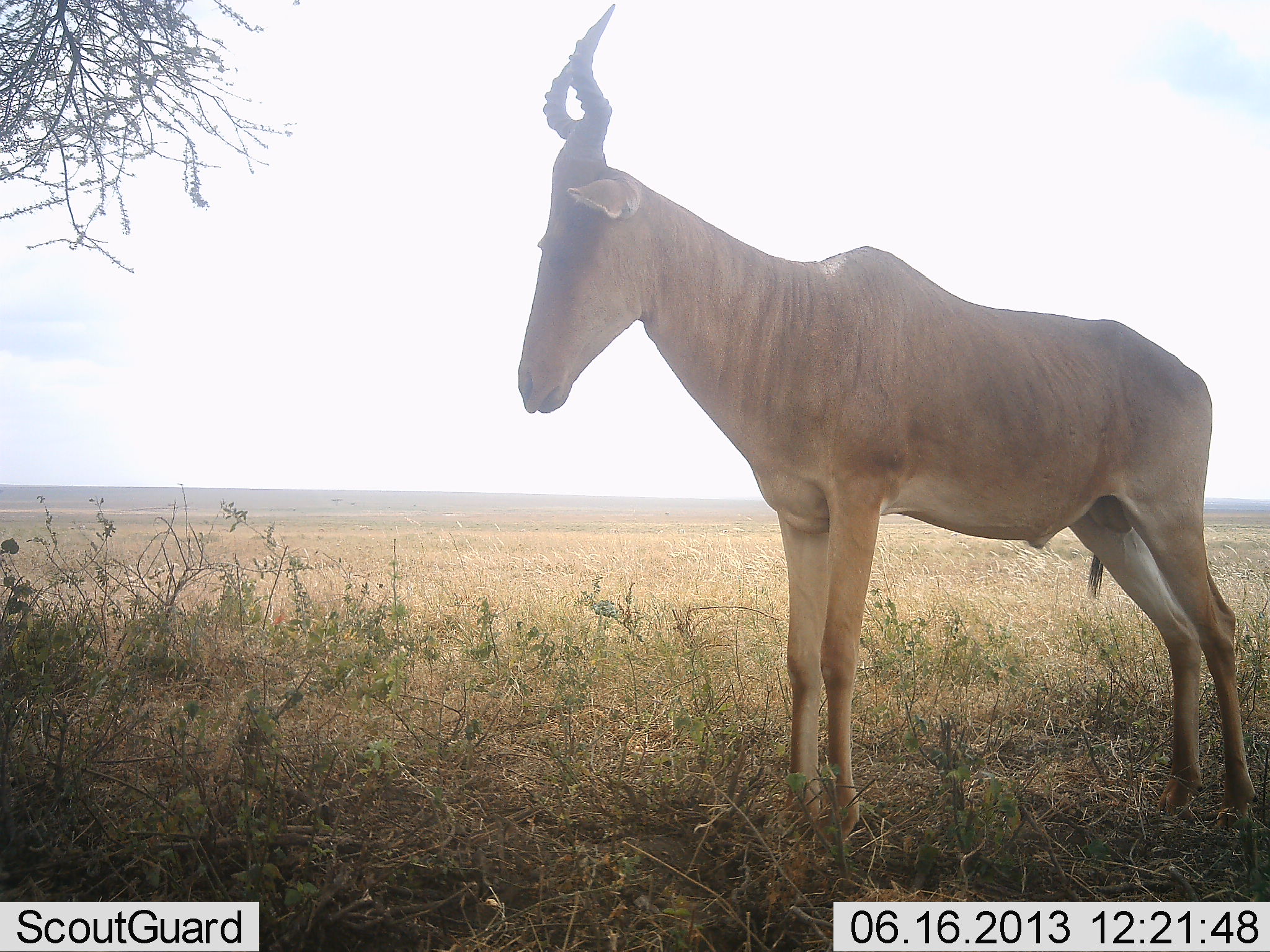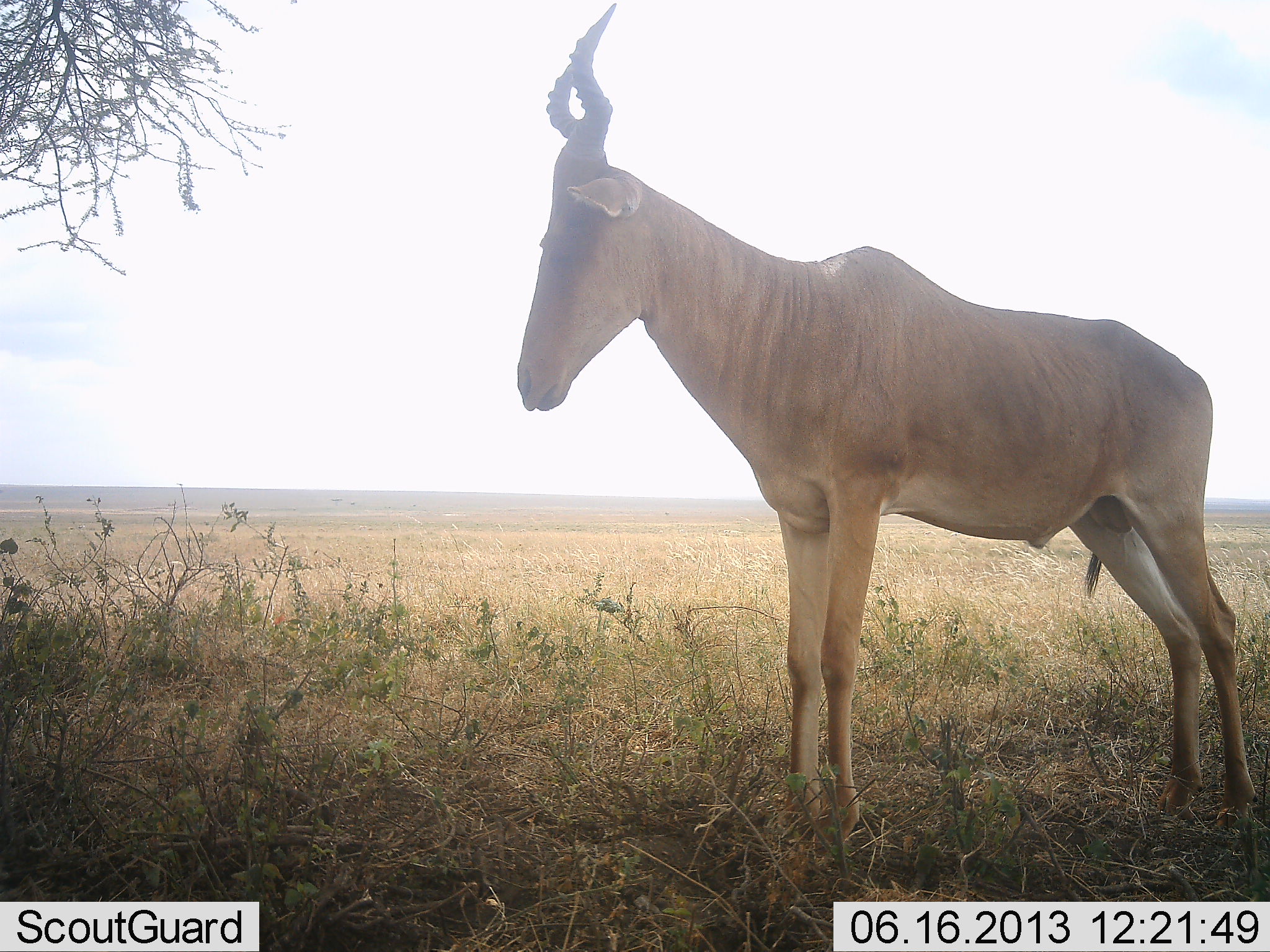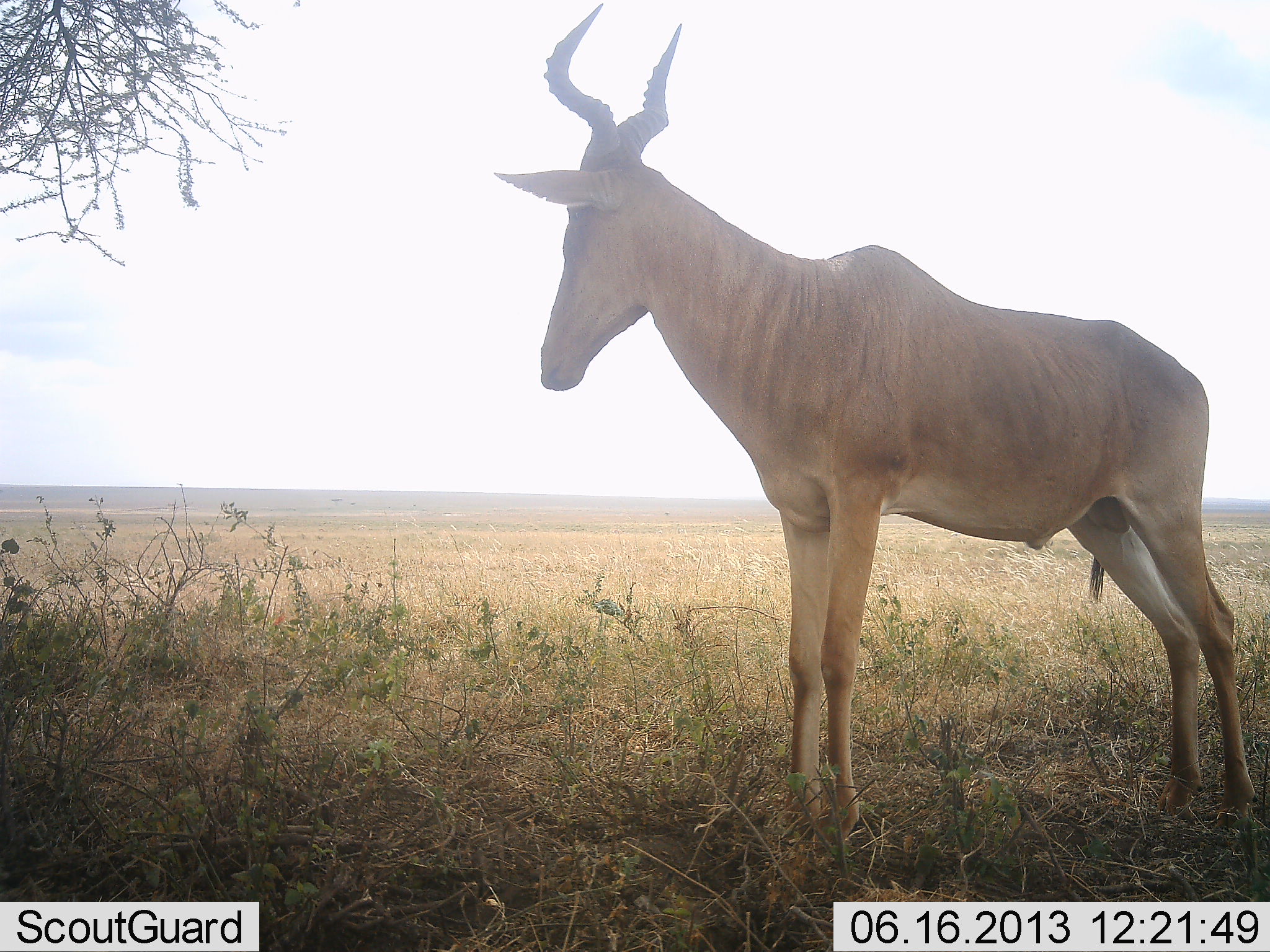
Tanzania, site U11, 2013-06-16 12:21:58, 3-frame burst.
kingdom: Animalia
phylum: Chordata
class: Mammalia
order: Artiodactyla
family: Bovidae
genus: Alcelaphus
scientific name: Alcelaphus buselaphus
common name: hartebeest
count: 1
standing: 100%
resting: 0%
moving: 0%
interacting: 0%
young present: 0%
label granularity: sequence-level